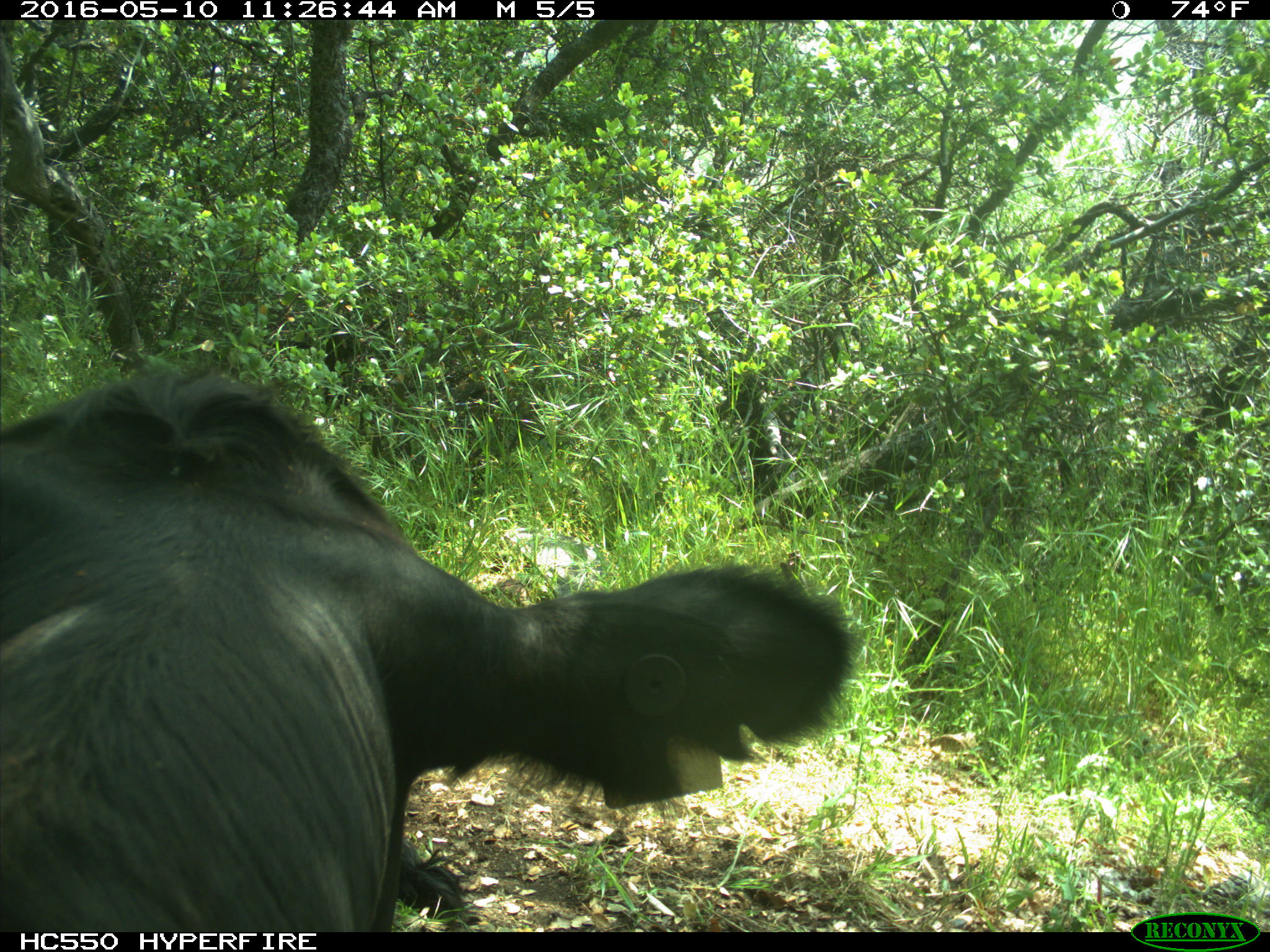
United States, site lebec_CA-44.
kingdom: Animalia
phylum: Chordata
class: Mammalia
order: Artiodactyla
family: Bovidae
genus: Bos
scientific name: Bos taurus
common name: domestic cow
Bos taurus (domestic cow).